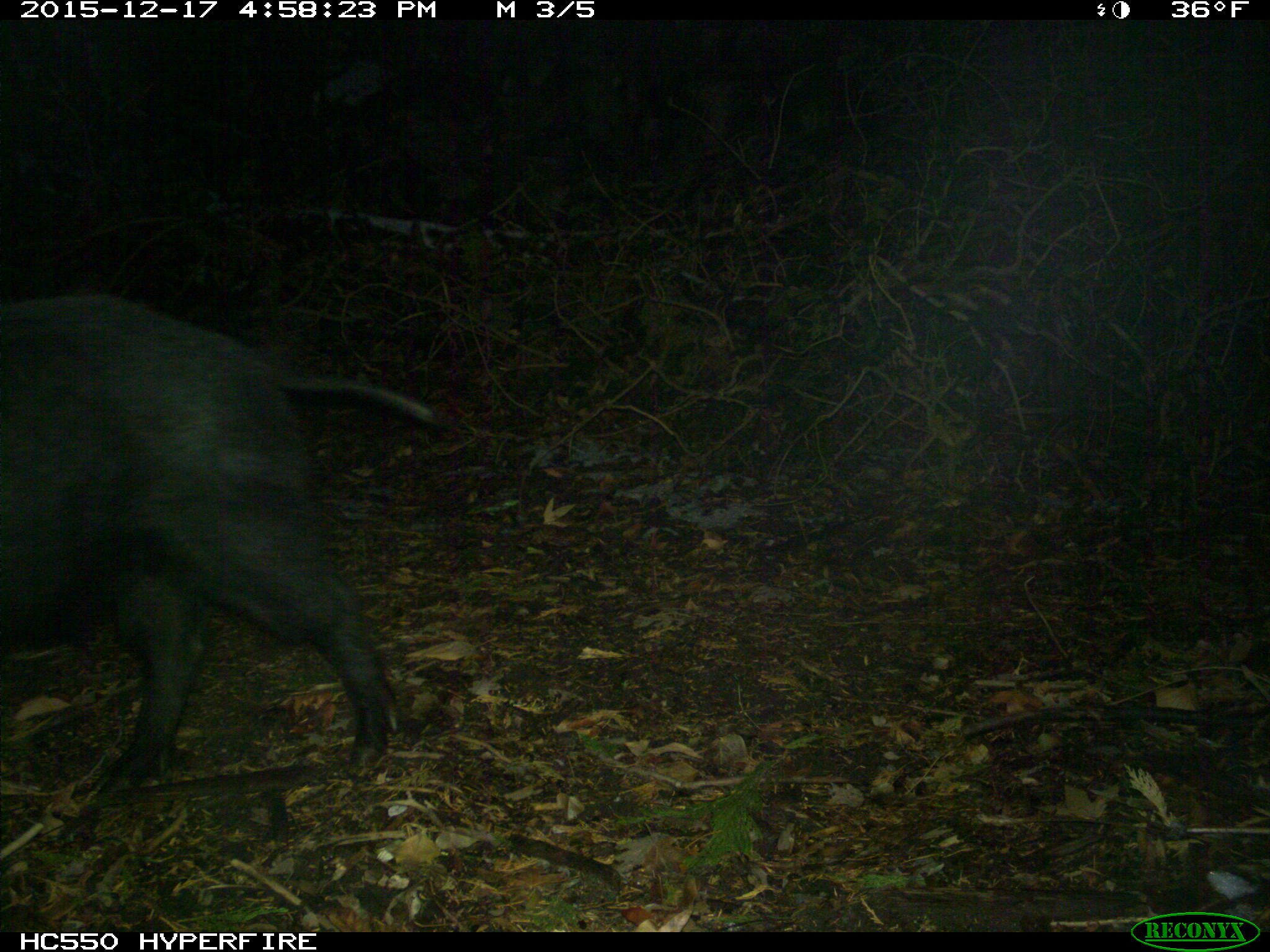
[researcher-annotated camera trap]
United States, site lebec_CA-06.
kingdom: Animalia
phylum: Chordata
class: Mammalia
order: Artiodactyla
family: Suidae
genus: Sus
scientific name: Sus scrofa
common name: wild boar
Sus scrofa (wild boar).